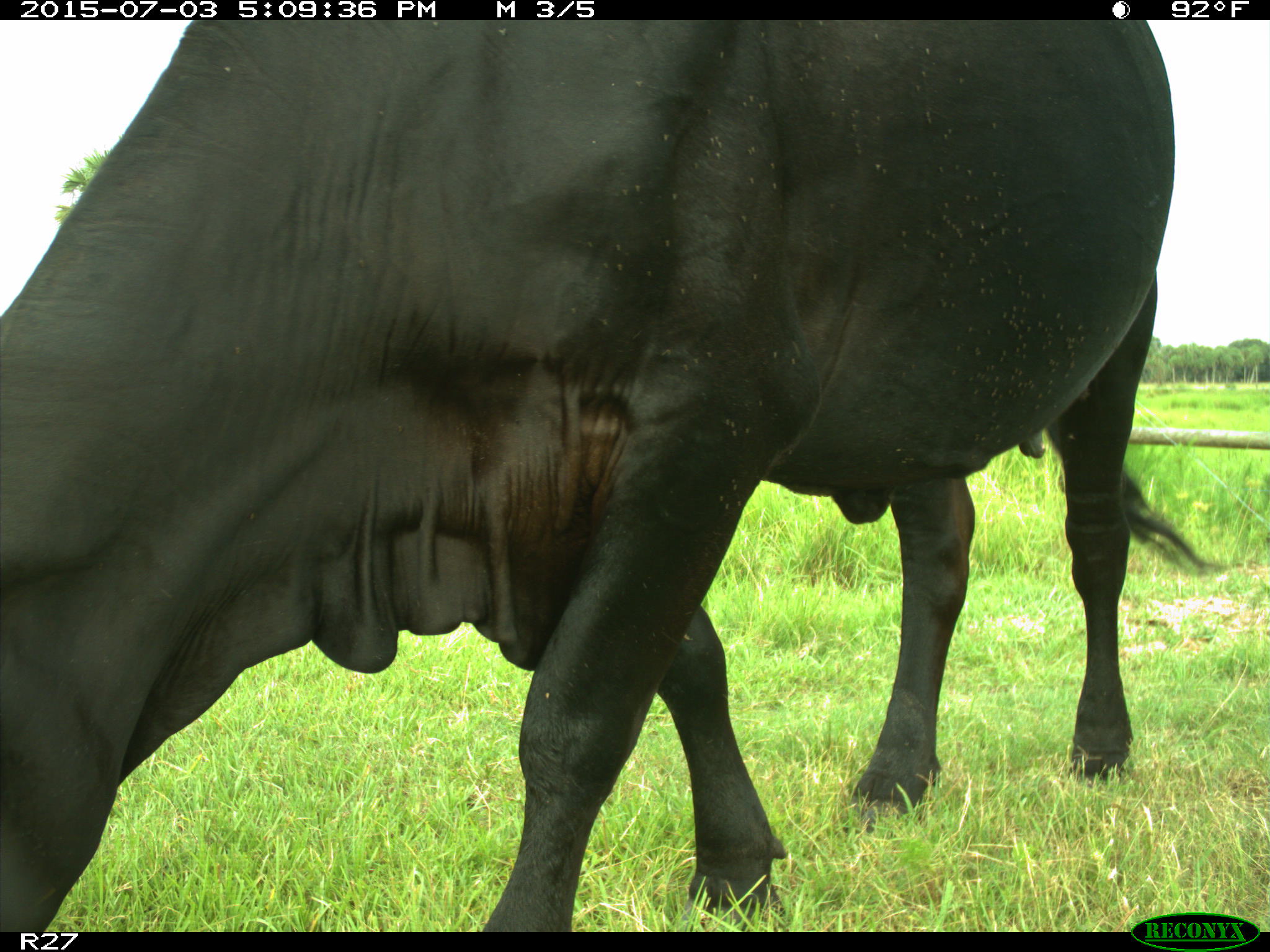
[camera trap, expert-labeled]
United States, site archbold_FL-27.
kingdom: Animalia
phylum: Chordata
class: Mammalia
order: Artiodactyla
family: Bovidae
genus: Bos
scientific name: Bos taurus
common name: domestic cow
Bos taurus (domestic cow).